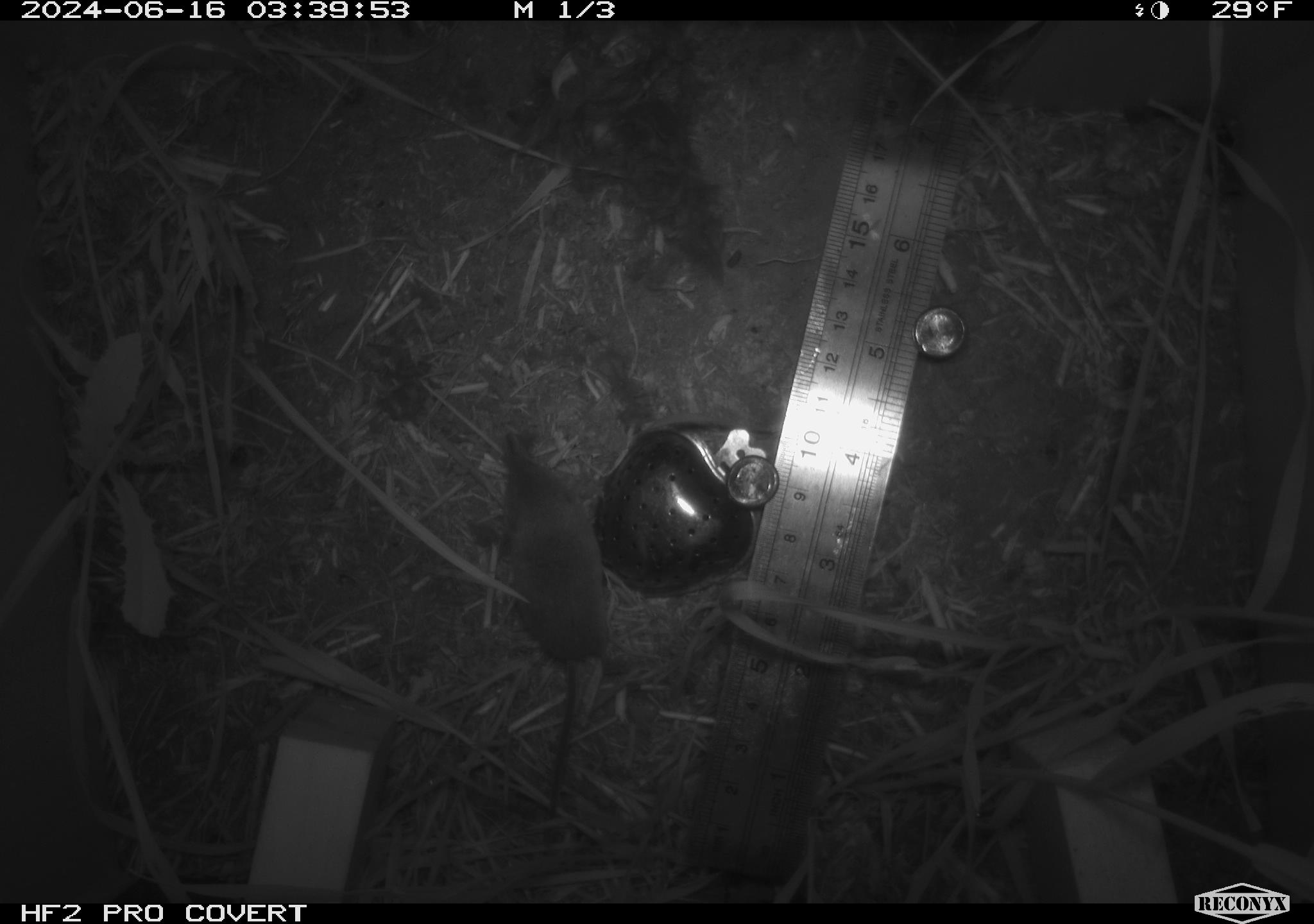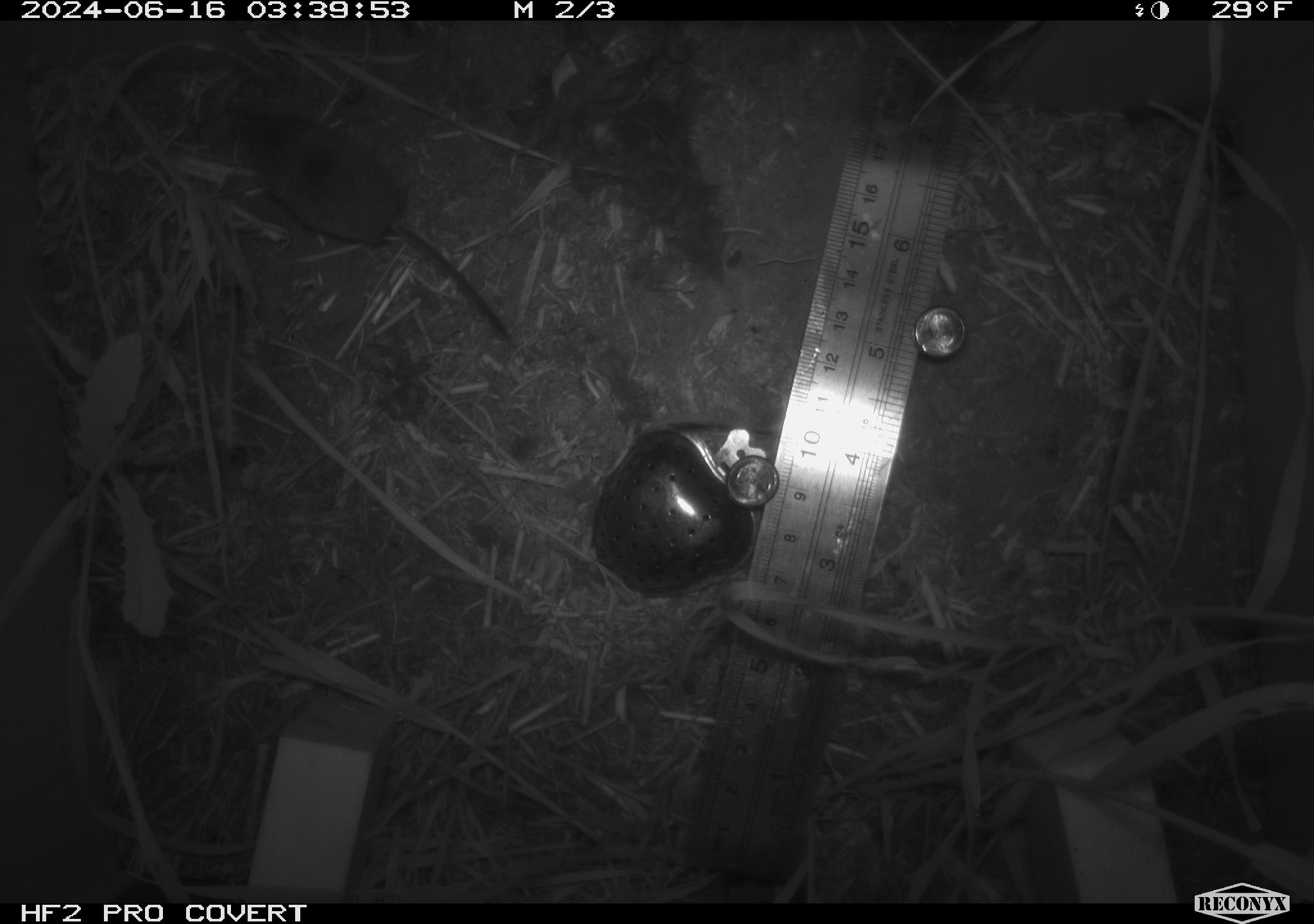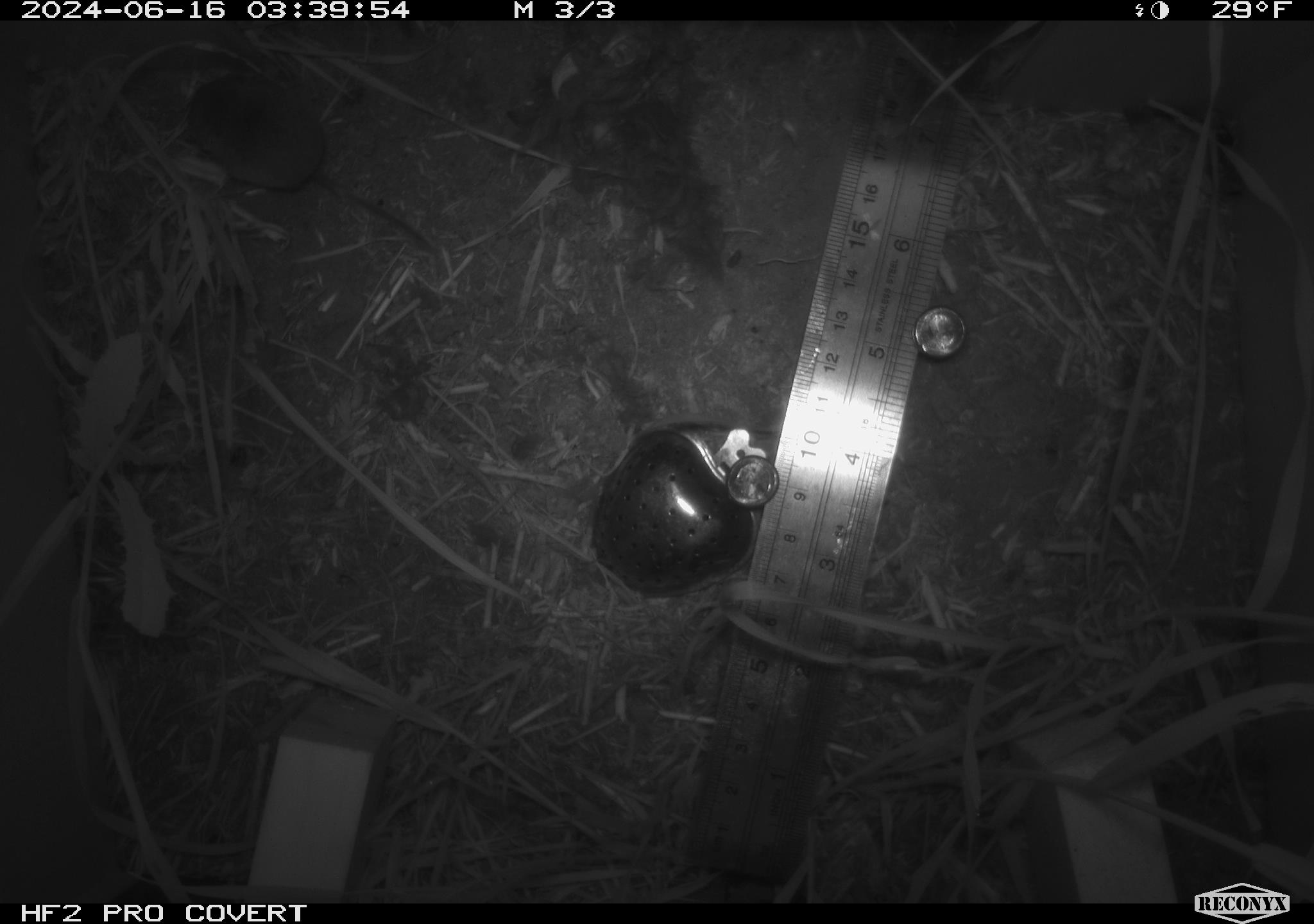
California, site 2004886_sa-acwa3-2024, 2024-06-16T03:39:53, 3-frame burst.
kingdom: Animalia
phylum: Chordata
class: Mammalia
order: Eulipotyphla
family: Soricidae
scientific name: Soricidae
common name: shrews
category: soricidae family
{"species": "soricidae family (shrews) (Soricidae)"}